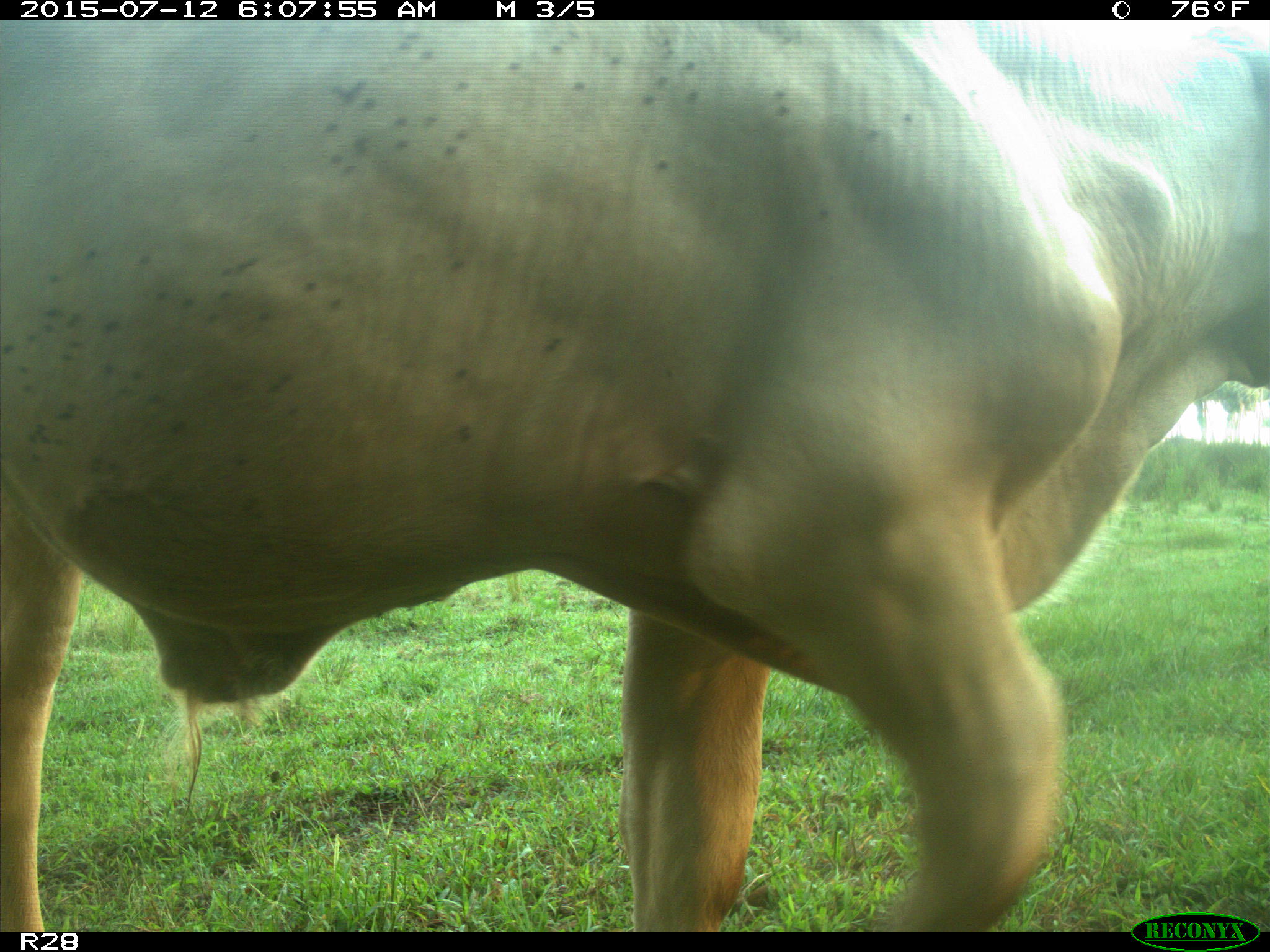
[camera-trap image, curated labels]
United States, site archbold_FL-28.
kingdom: Animalia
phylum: Chordata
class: Mammalia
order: Artiodactyla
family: Bovidae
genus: Bos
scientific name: Bos taurus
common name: domestic cow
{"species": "Bos taurus (domestic cow)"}